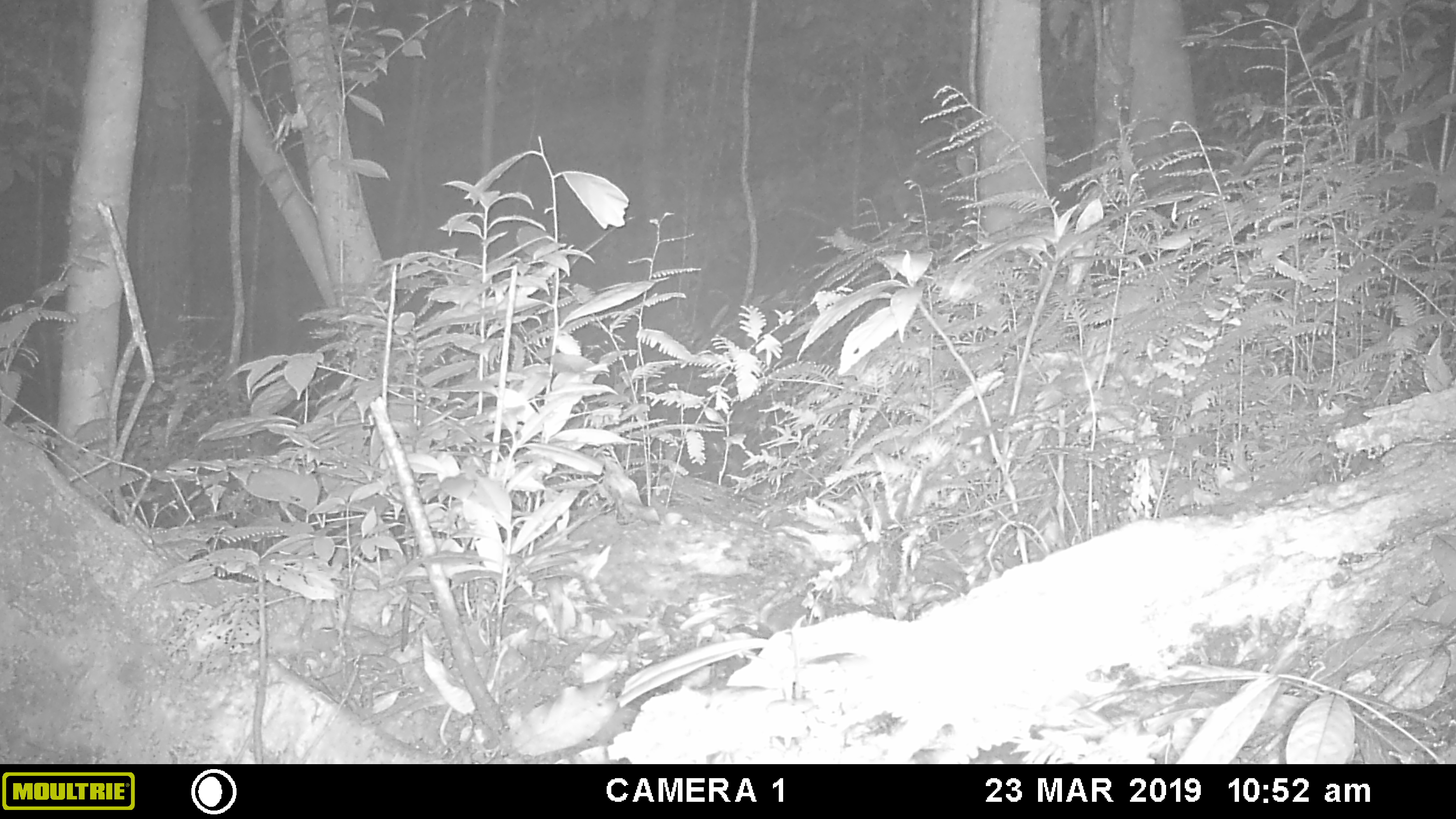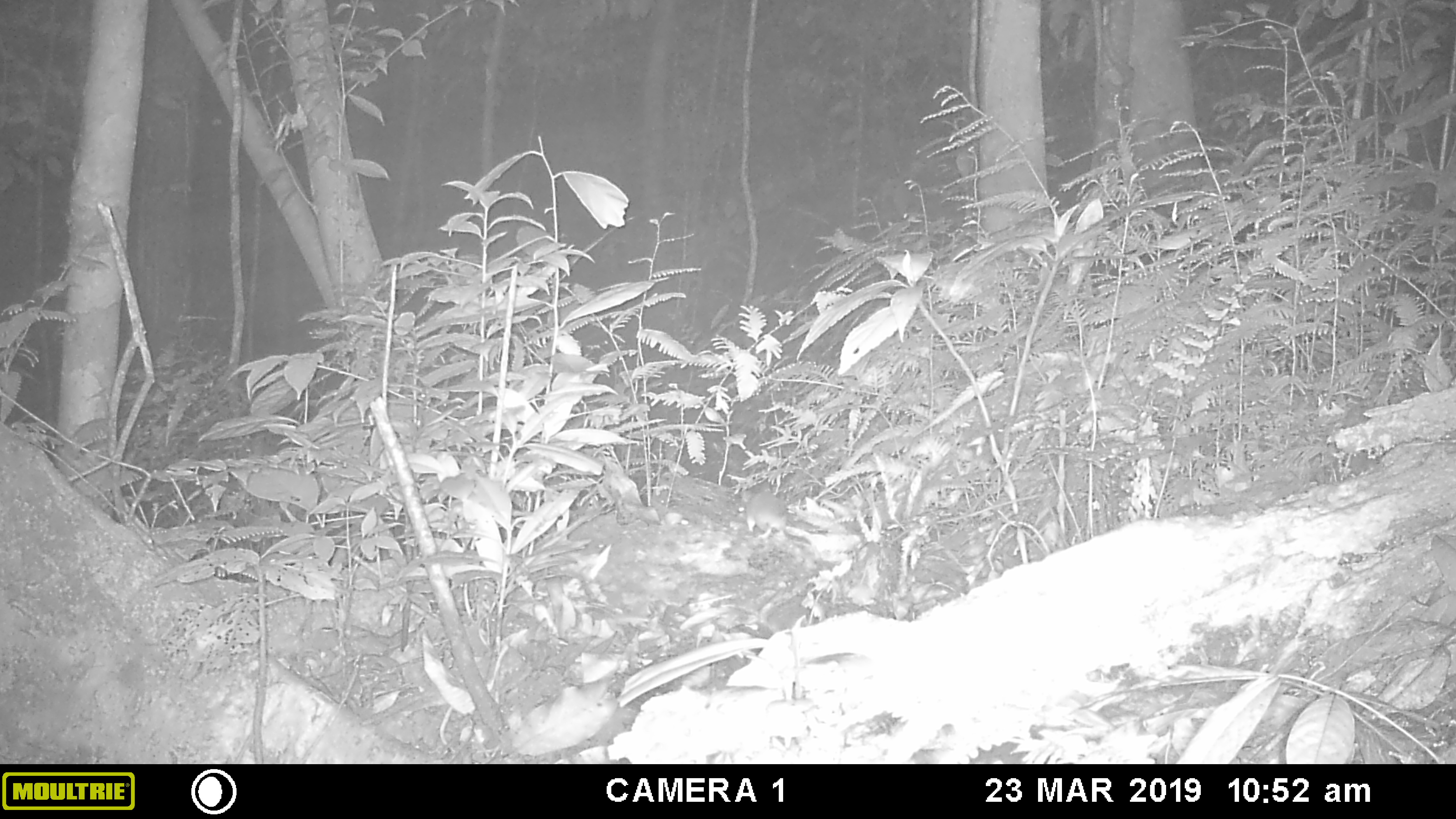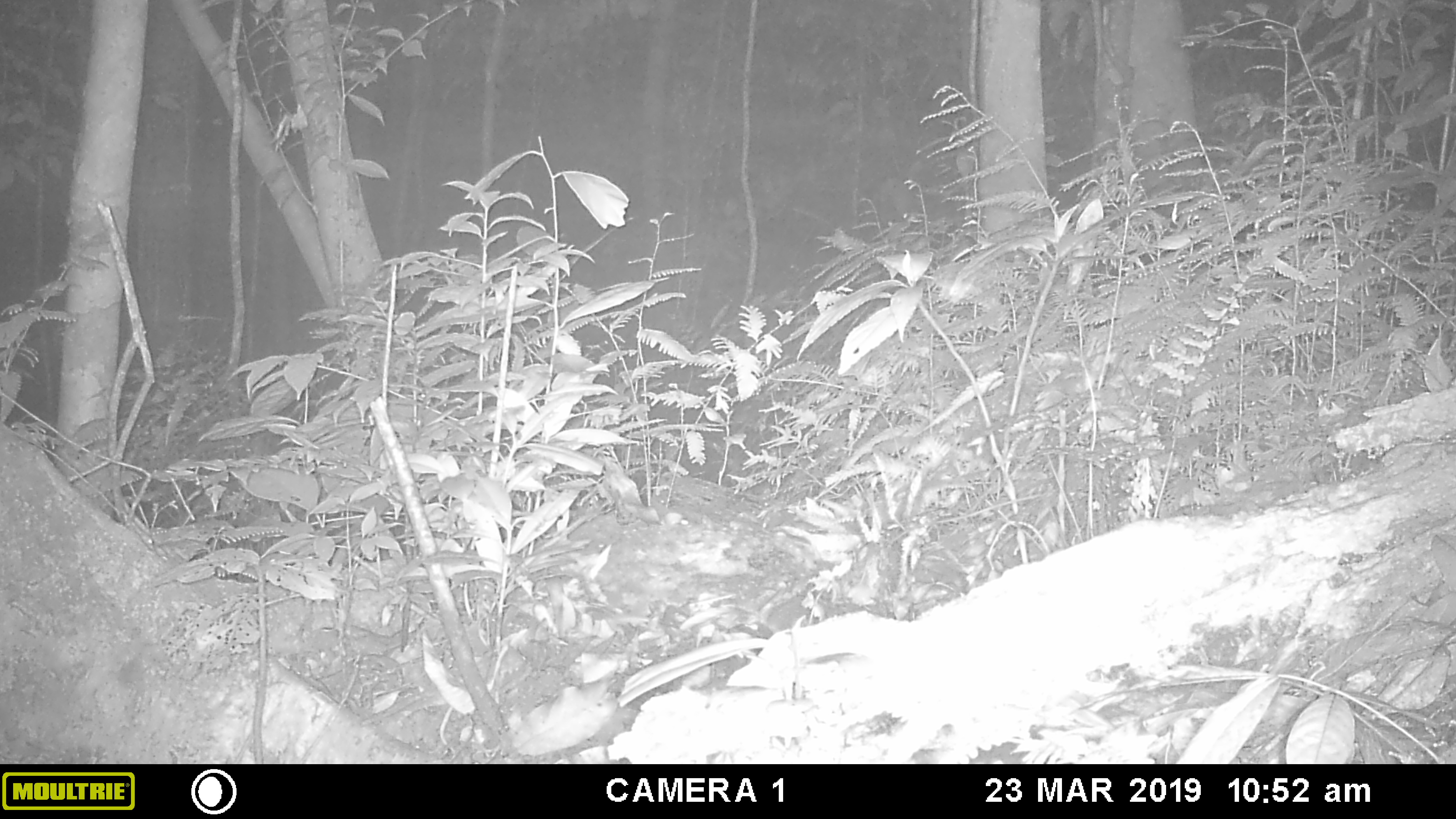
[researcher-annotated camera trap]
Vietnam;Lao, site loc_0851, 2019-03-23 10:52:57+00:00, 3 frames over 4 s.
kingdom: Animalia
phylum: Chordata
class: Mammalia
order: Rodentia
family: Muridae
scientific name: Muridae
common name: old-world mice and rats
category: unidentified murid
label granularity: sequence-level